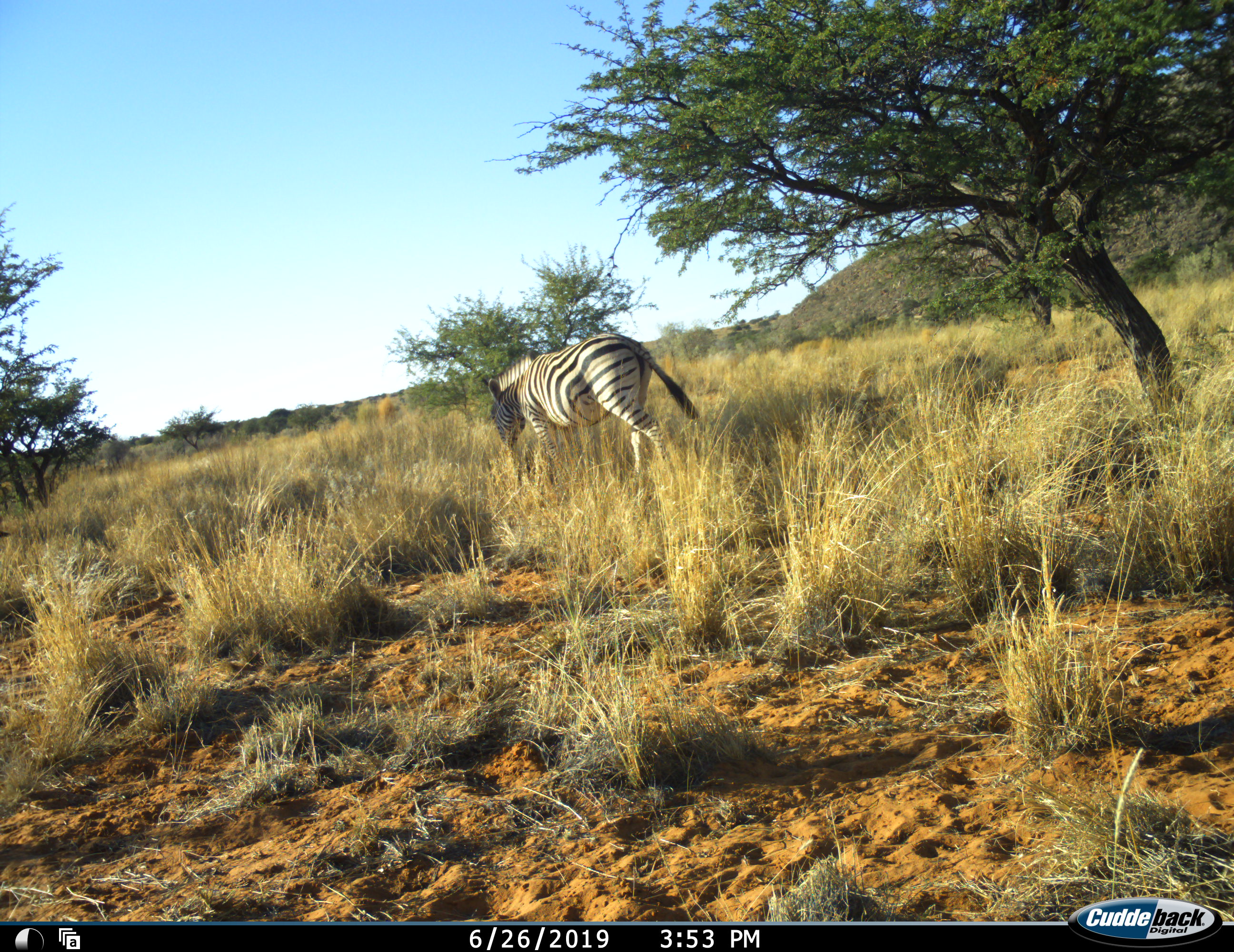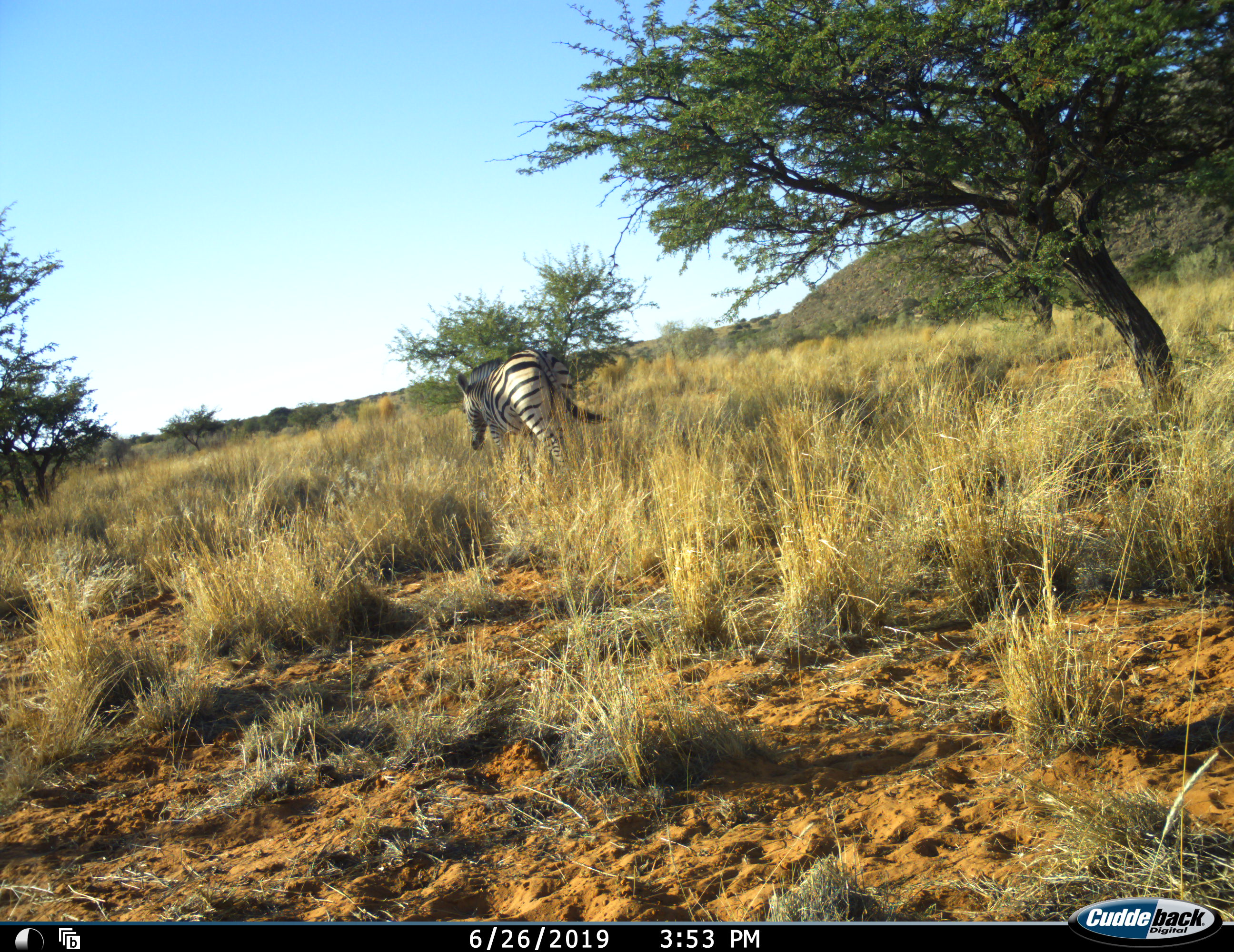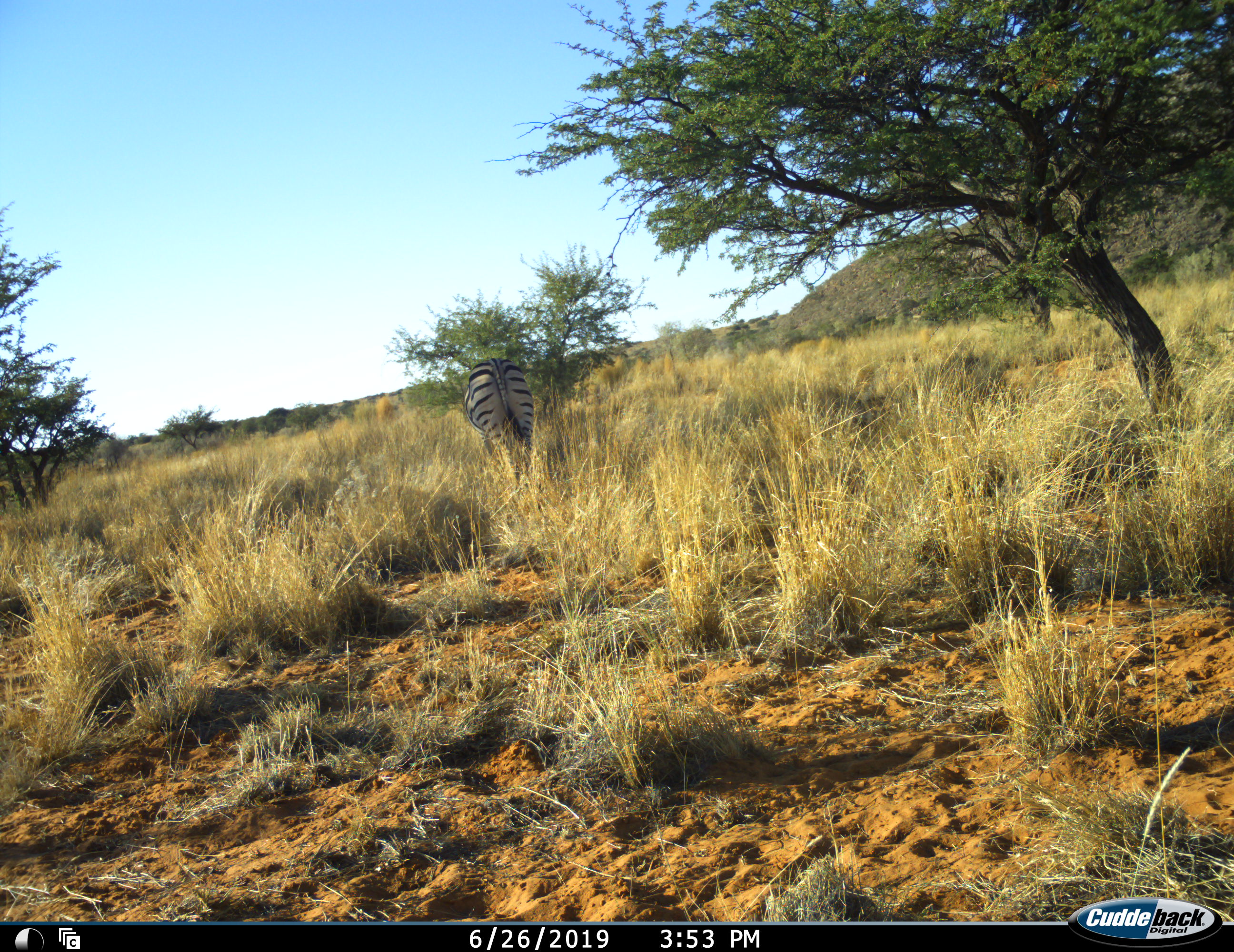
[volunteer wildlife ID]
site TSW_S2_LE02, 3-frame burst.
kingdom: Animalia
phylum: Chordata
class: Mammalia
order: Perissodactyla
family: Equidae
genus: Equus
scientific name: Equus quagga burchellii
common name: burchell's zebra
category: zebraburchells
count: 1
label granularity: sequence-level